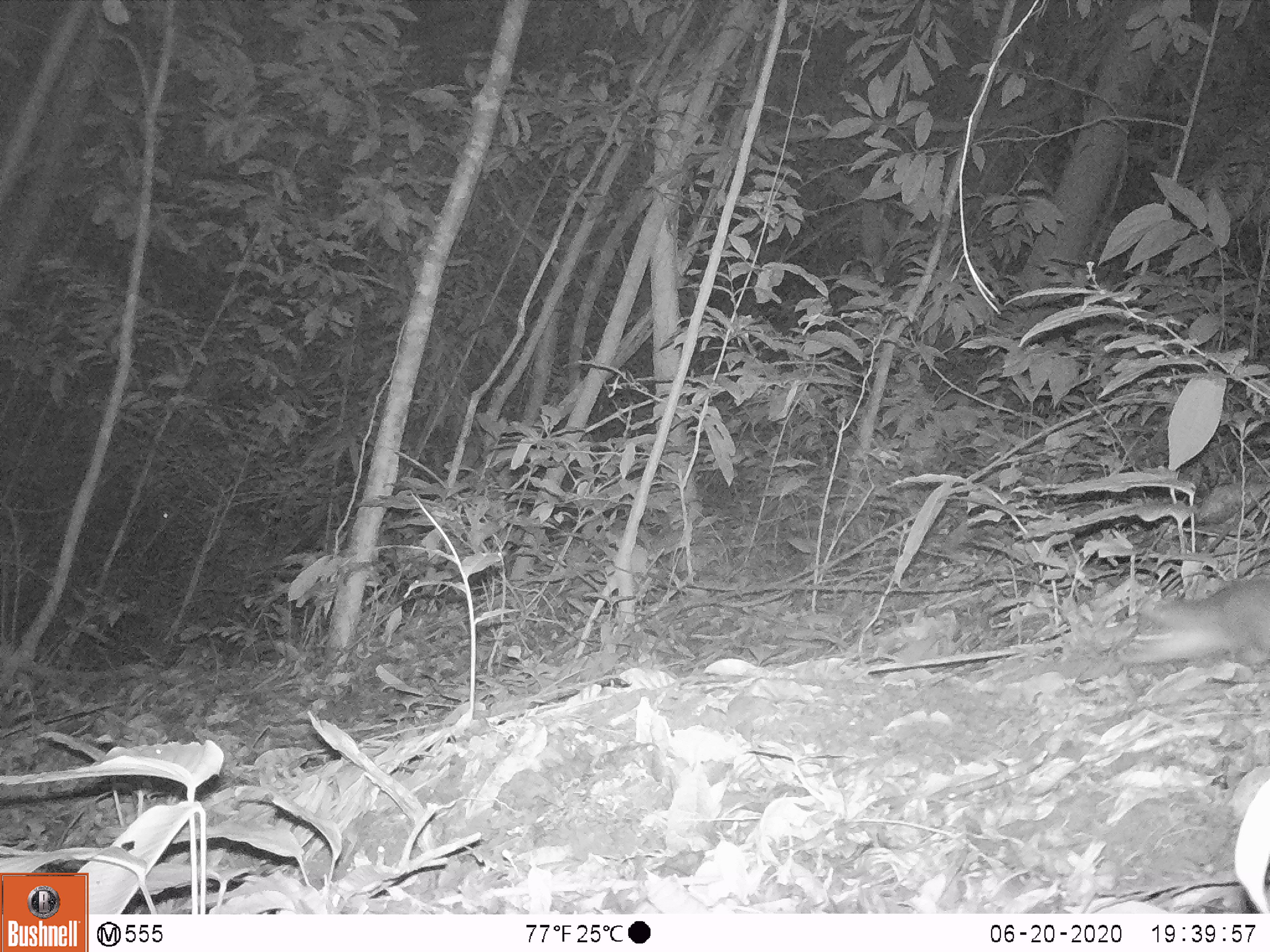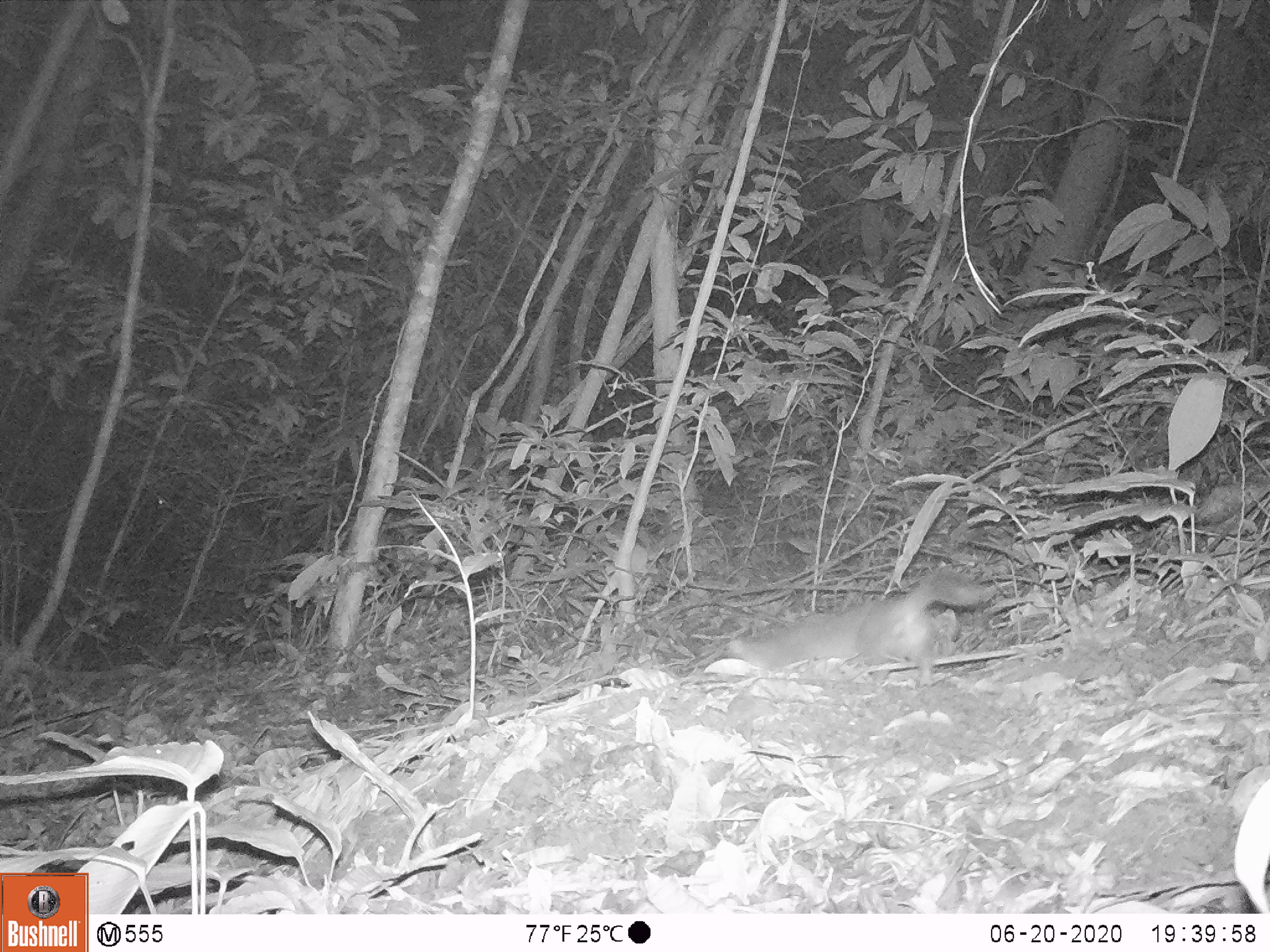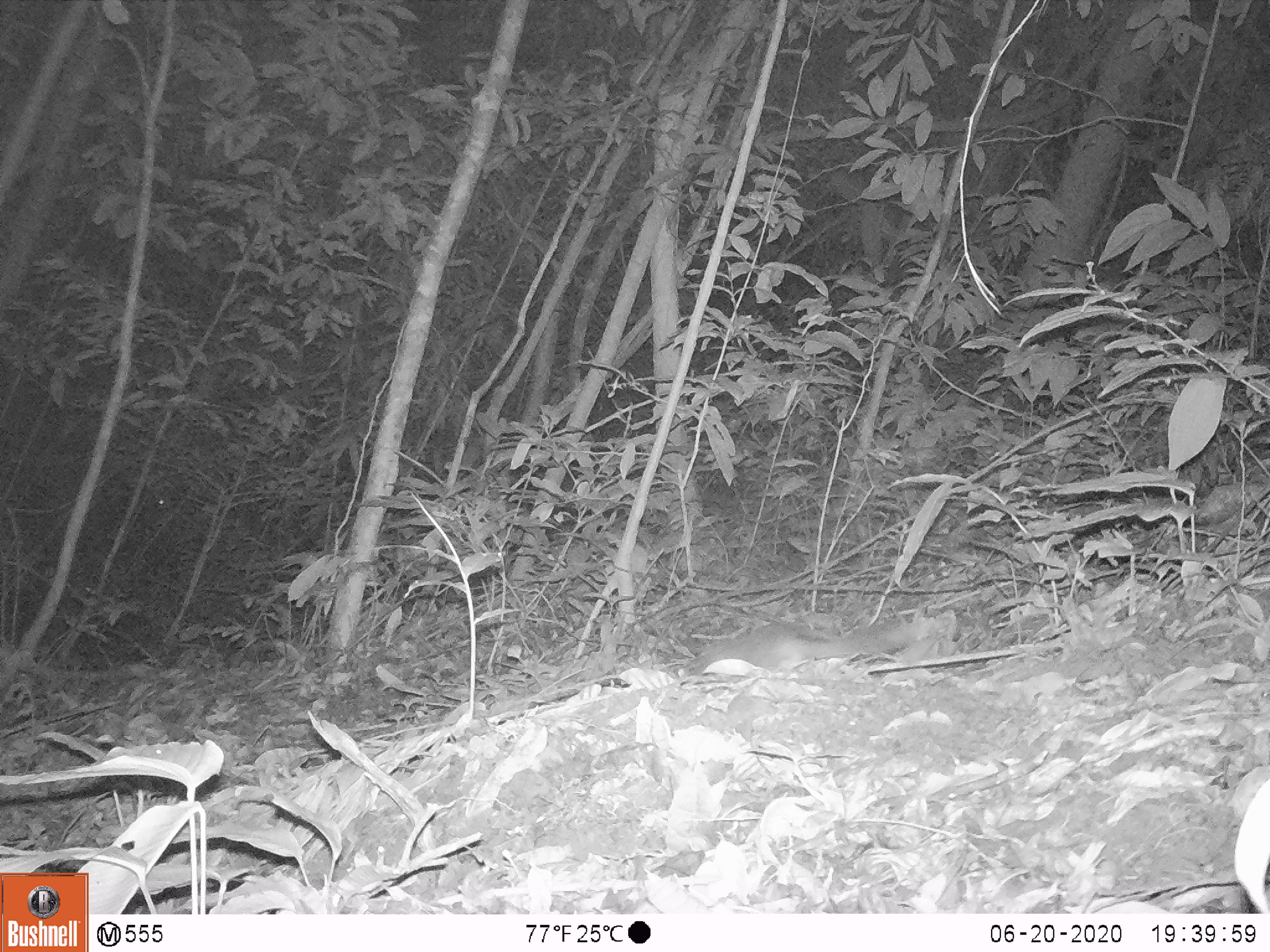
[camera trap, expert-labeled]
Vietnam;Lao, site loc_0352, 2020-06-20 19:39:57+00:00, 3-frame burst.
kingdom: Animalia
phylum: Chordata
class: Mammalia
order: Carnivora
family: Mustelidae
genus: Melogale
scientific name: Melogale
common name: ferret badger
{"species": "ferret badger (Melogale)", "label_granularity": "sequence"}